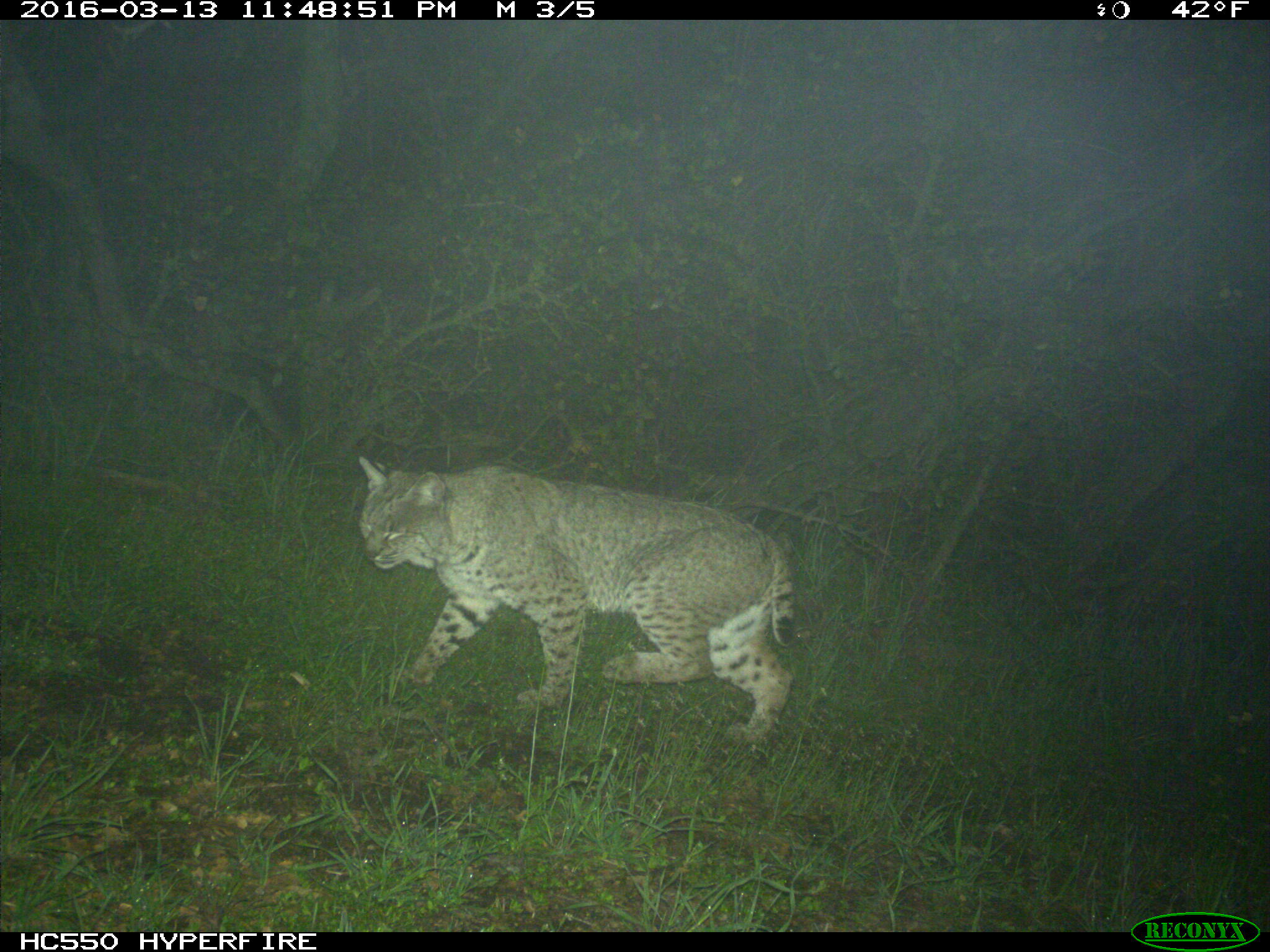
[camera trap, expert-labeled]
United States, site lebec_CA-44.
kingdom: Animalia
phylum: Chordata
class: Mammalia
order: Carnivora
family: Felidae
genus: Lynx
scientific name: Lynx rufus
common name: bobcat